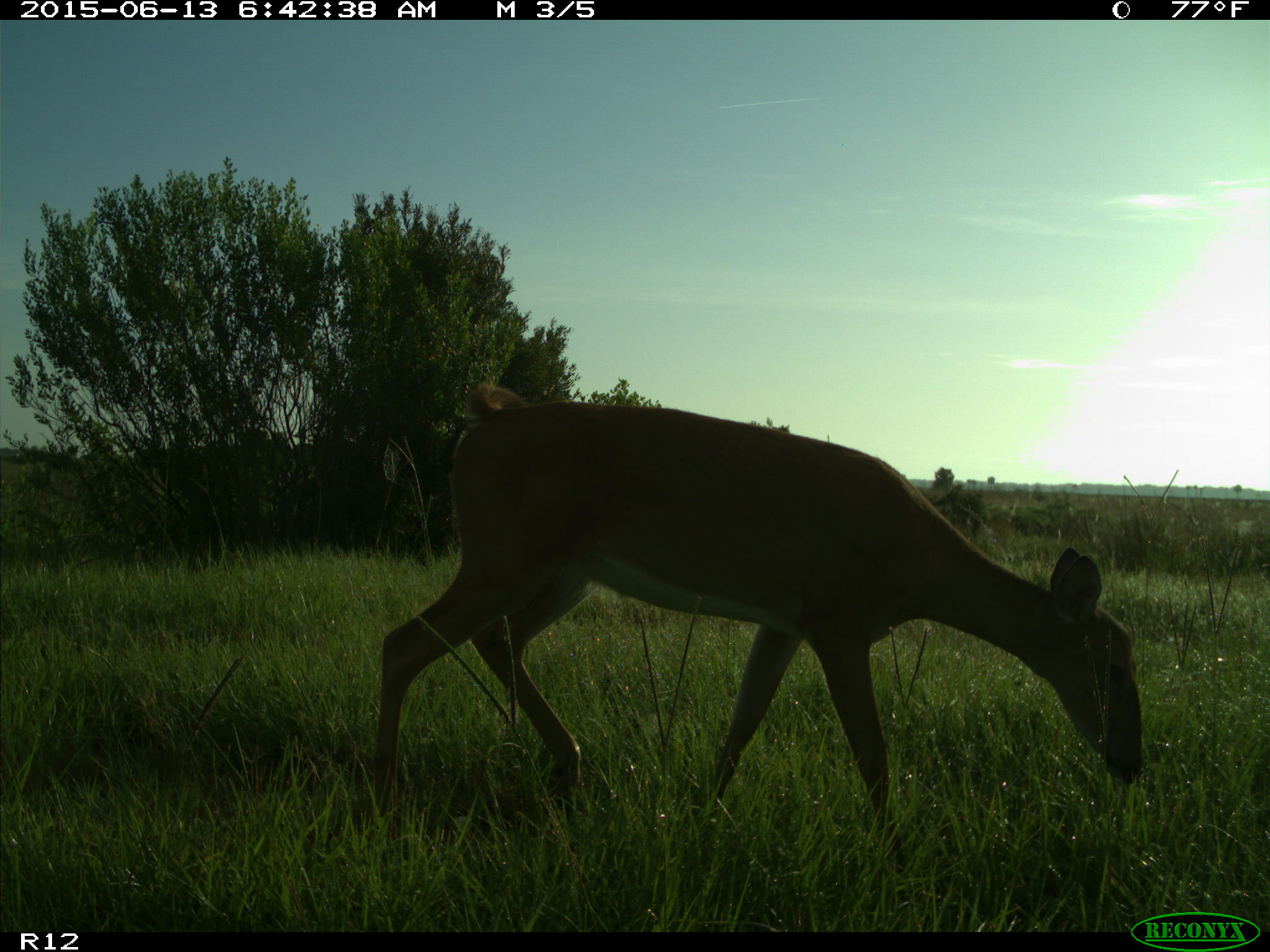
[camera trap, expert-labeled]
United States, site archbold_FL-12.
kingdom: Animalia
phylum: Chordata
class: Mammalia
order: Artiodactyla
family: Cervidae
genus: Odocoileus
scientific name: Odocoileus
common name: deer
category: unidentified deer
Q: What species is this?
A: Unidentified deer (deer) (Odocoileus).